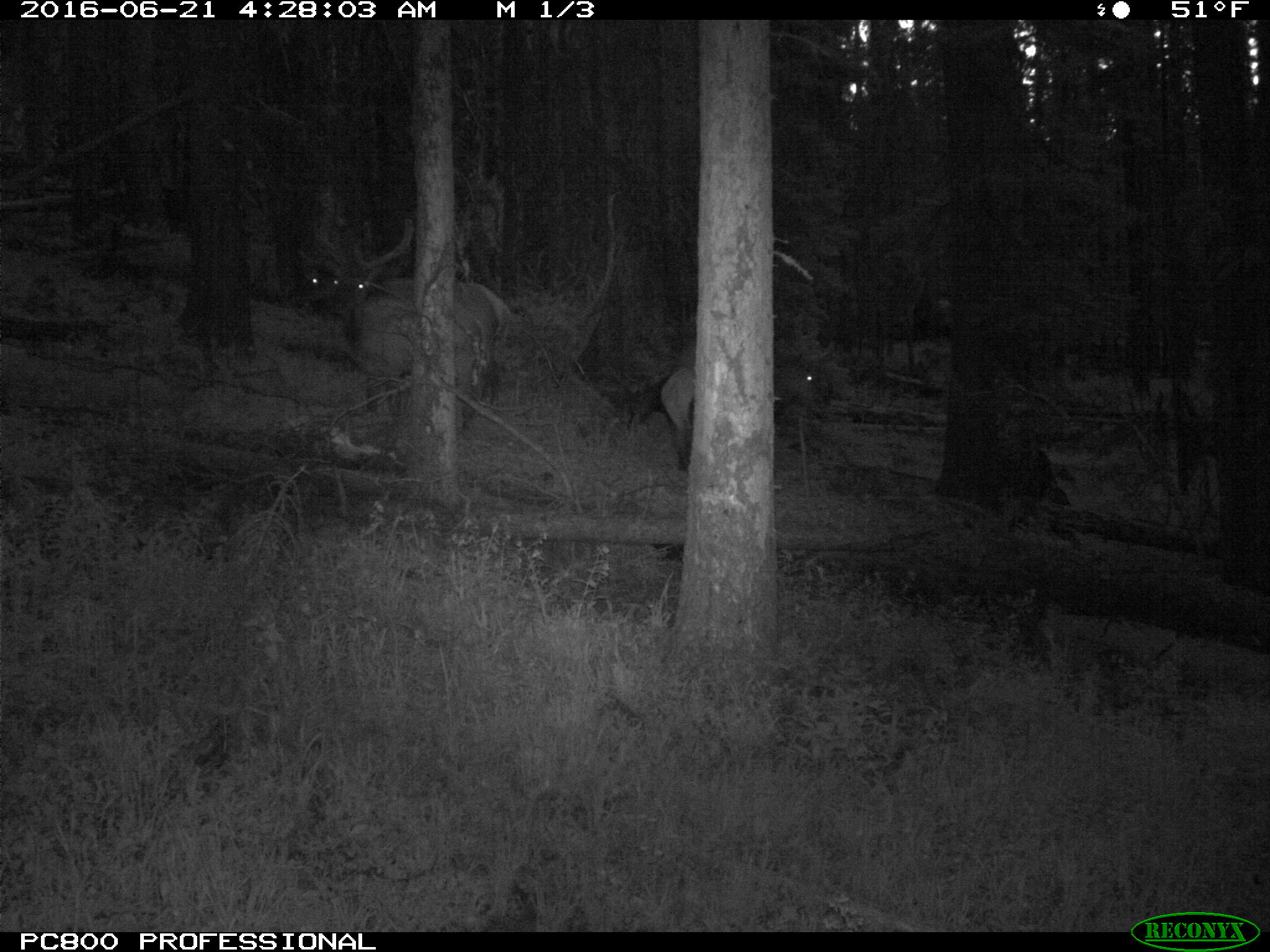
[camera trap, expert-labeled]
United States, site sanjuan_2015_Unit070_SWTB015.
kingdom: Animalia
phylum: Chordata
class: Mammalia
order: Artiodactyla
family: Cervidae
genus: Cervus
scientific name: Cervus elaphus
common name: red deer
Cervus elaphus (red deer).